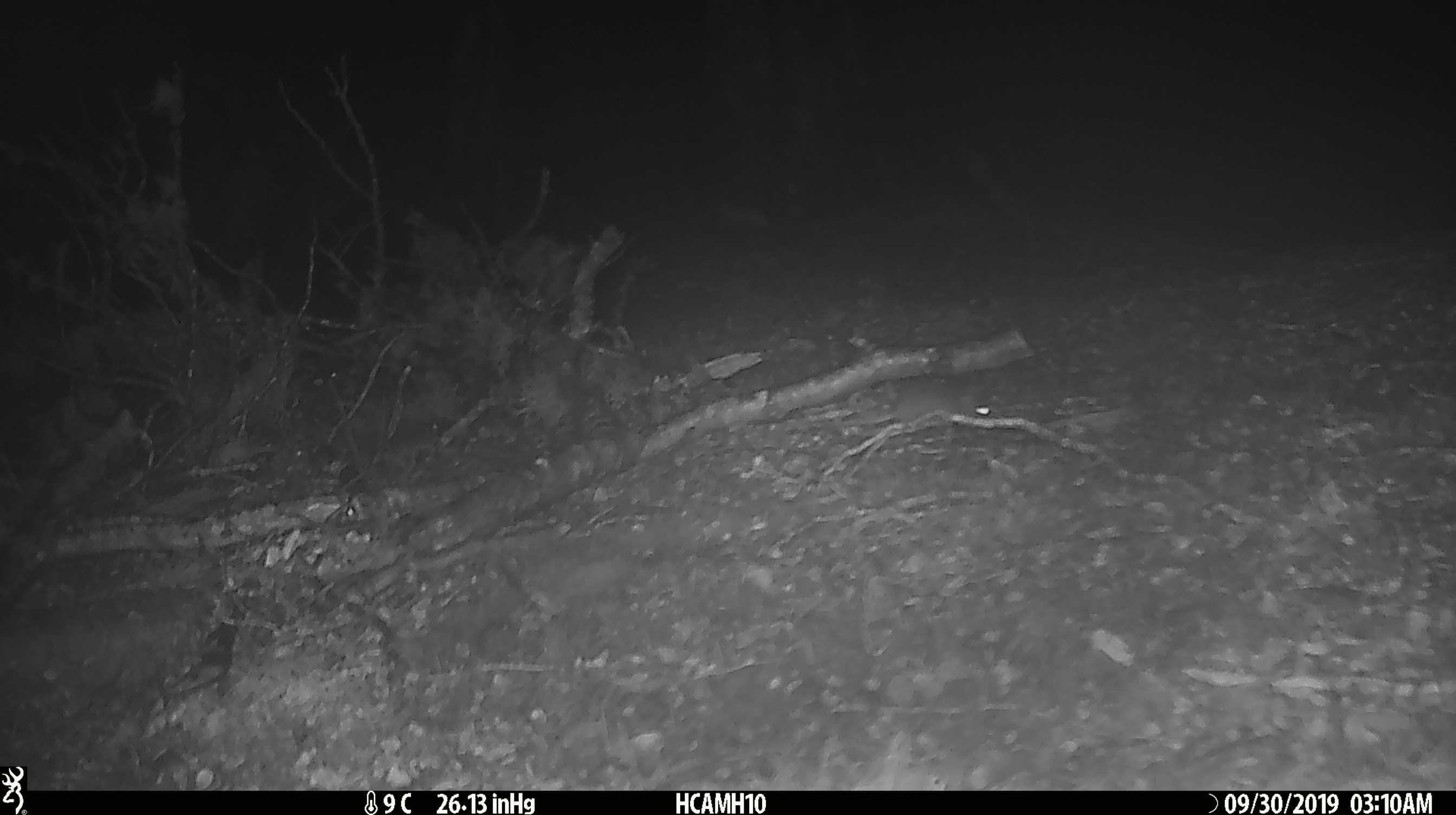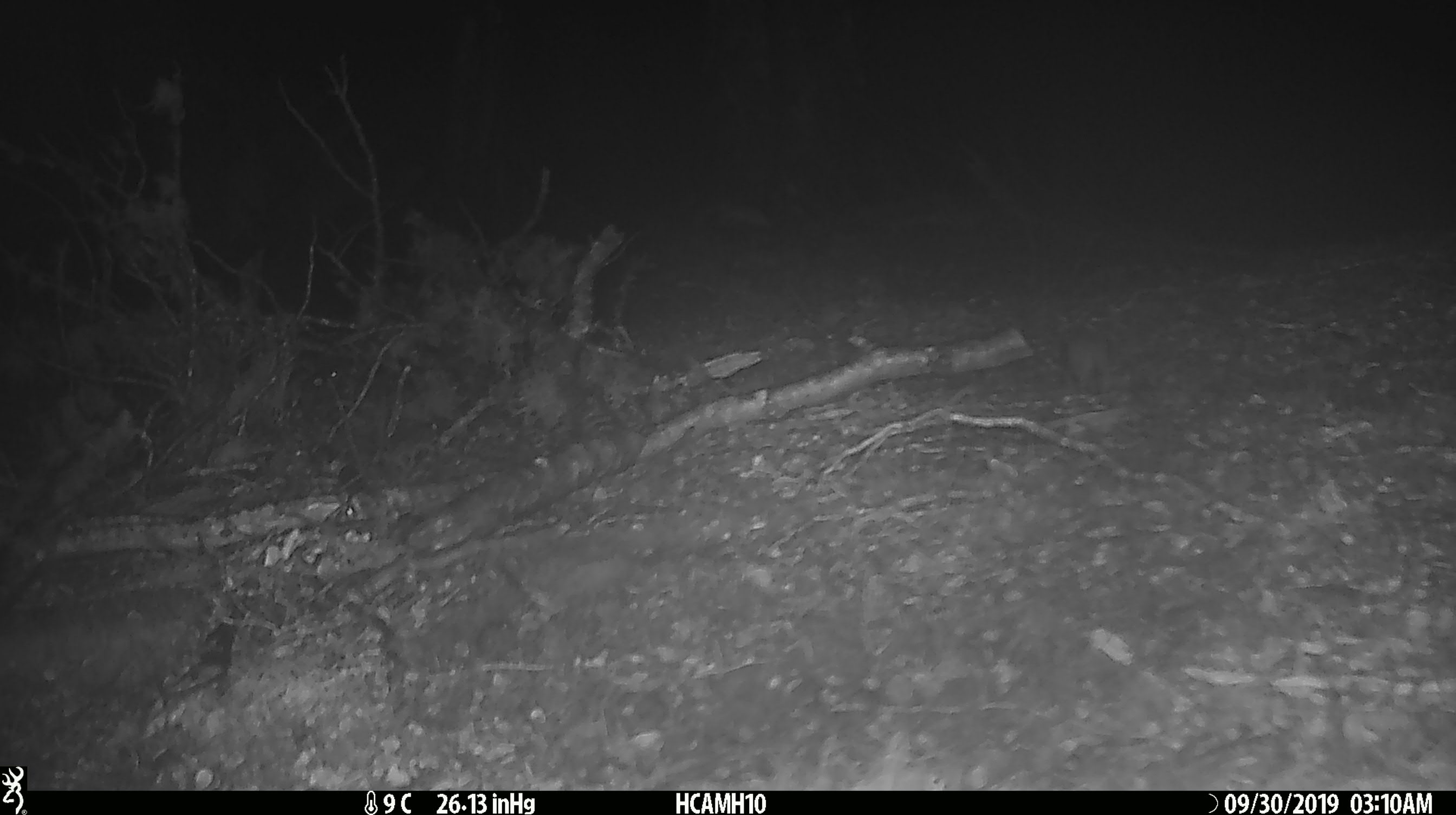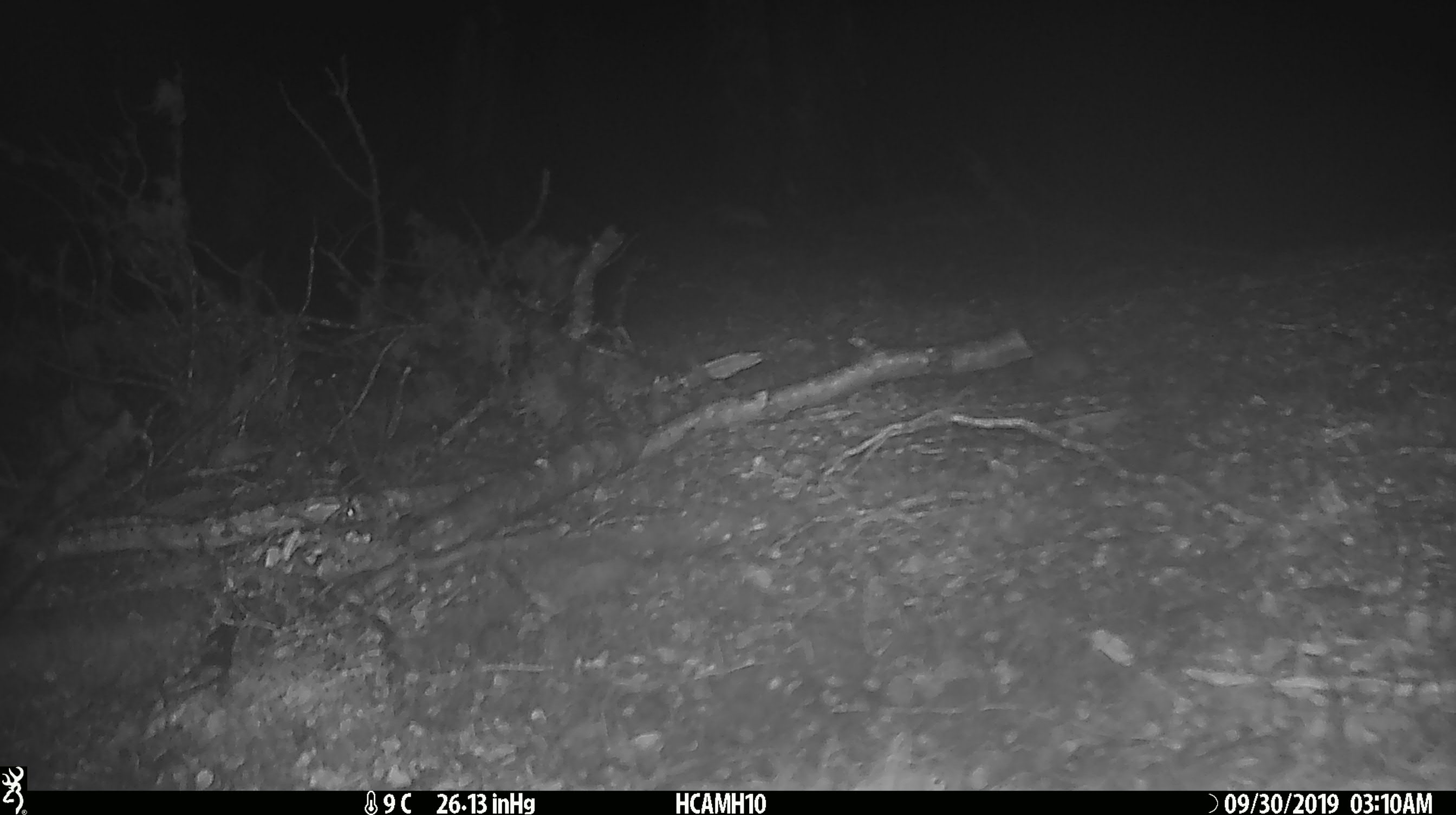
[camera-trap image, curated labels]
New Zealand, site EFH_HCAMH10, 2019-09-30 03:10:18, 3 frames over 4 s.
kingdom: Animalia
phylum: Chordata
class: Mammalia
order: Rodentia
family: Muridae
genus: Mus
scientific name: Mus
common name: mouse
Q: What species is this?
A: Mouse (Mus).